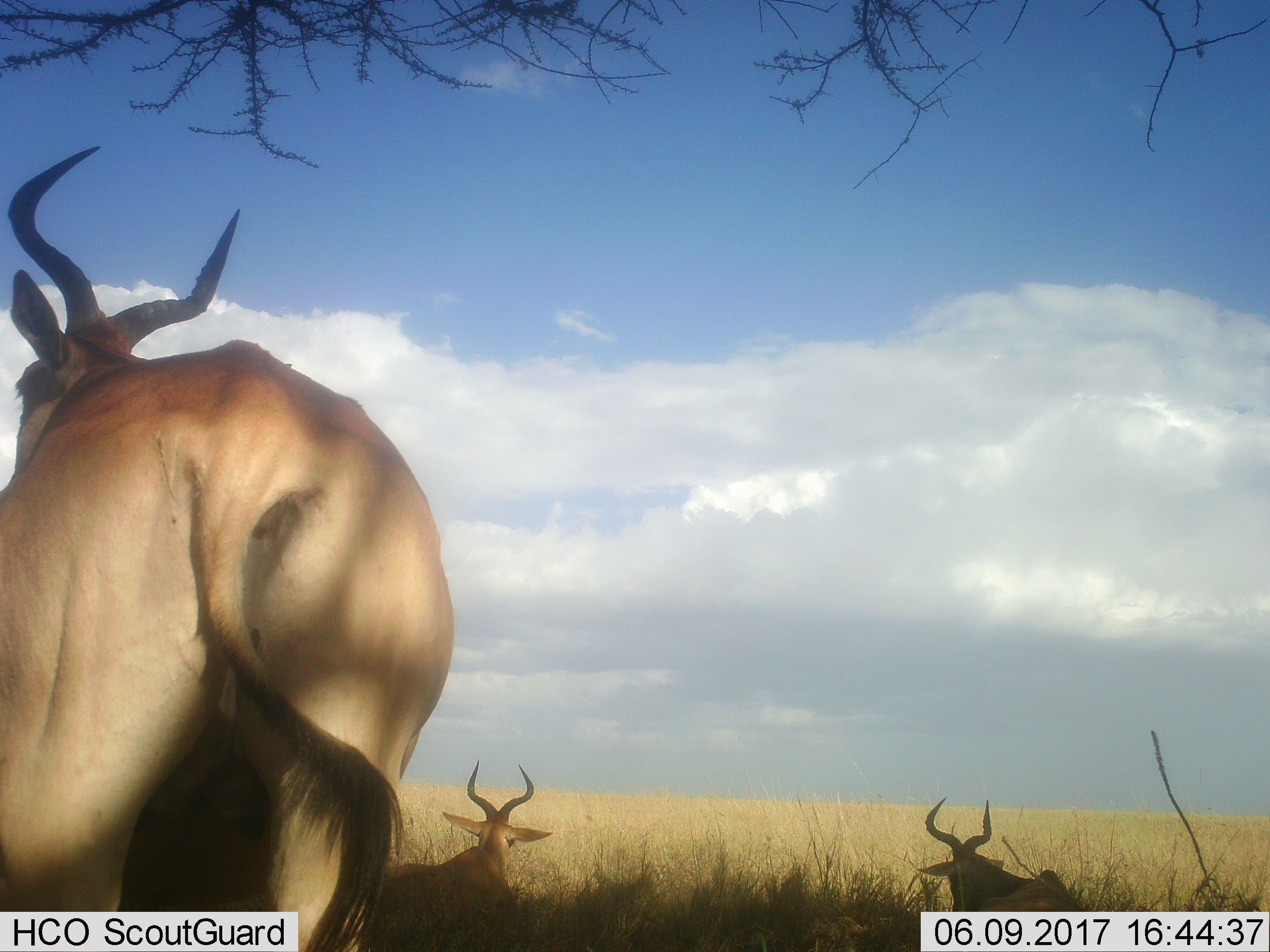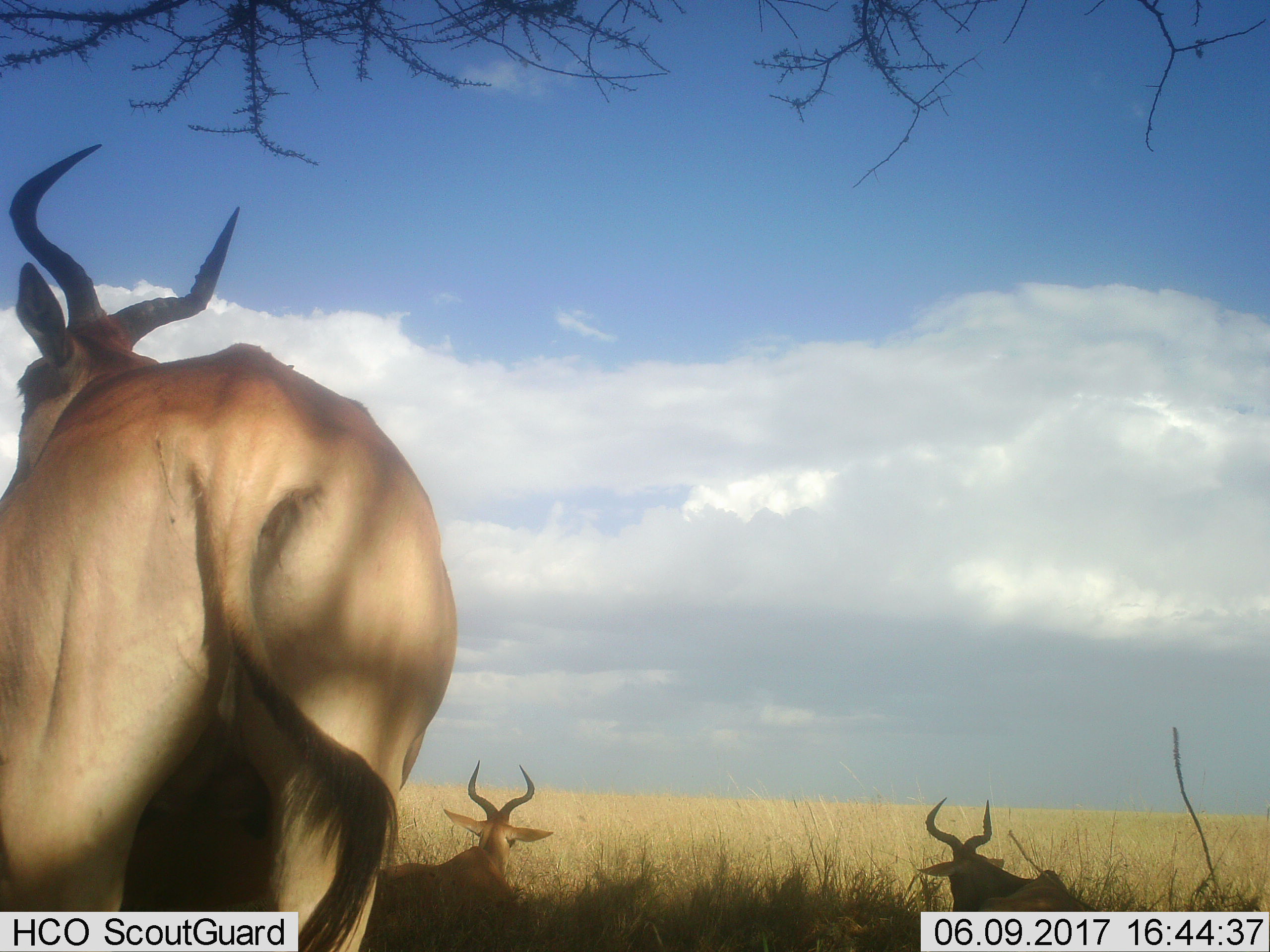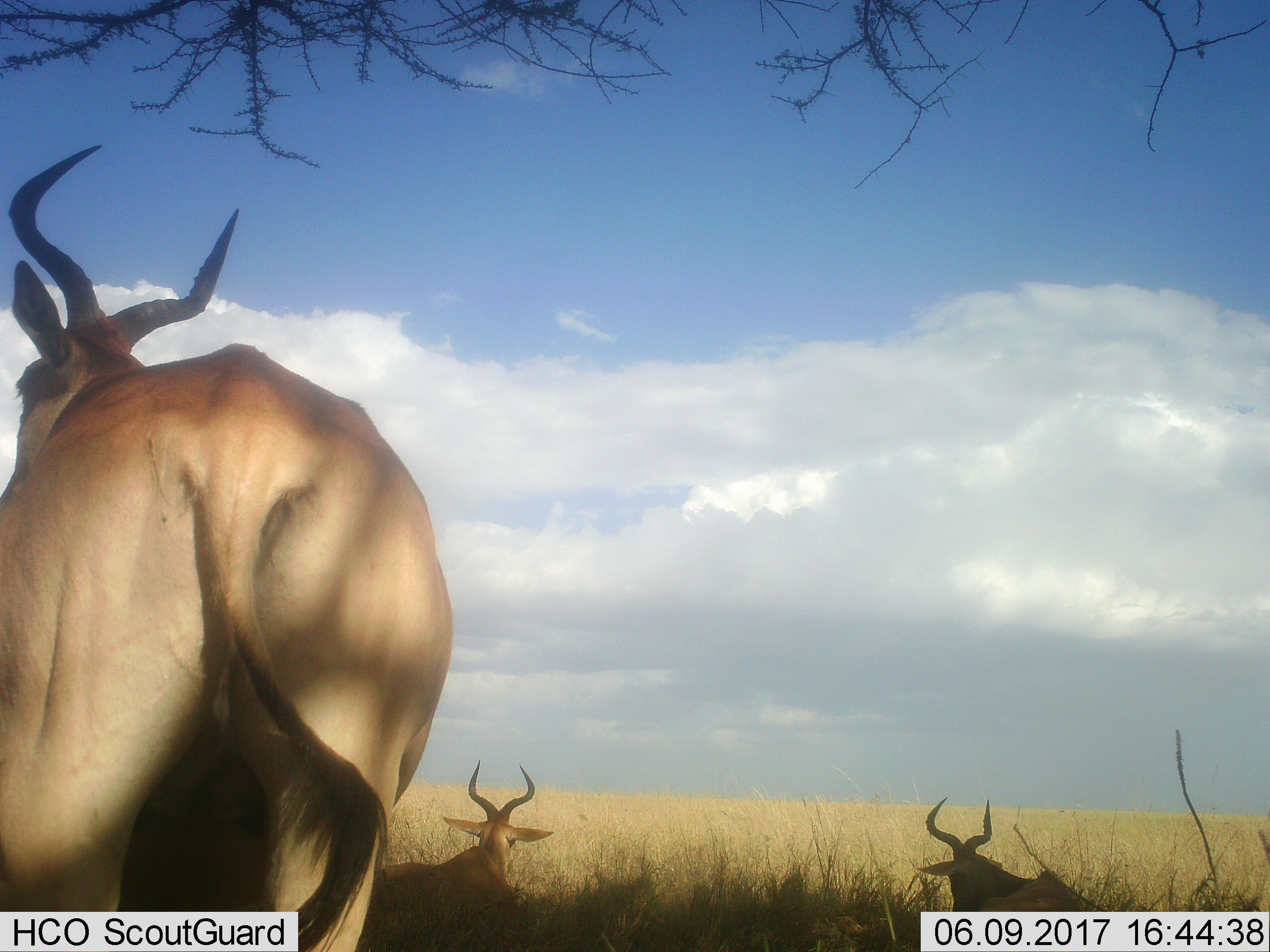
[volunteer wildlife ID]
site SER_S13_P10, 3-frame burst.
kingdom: Animalia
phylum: Chordata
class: Mammalia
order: Artiodactyla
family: Bovidae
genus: Alcelaphus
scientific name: Alcelaphus buselaphus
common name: hartebeest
Hartebeest (Alcelaphus buselaphus), count 3. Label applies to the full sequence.